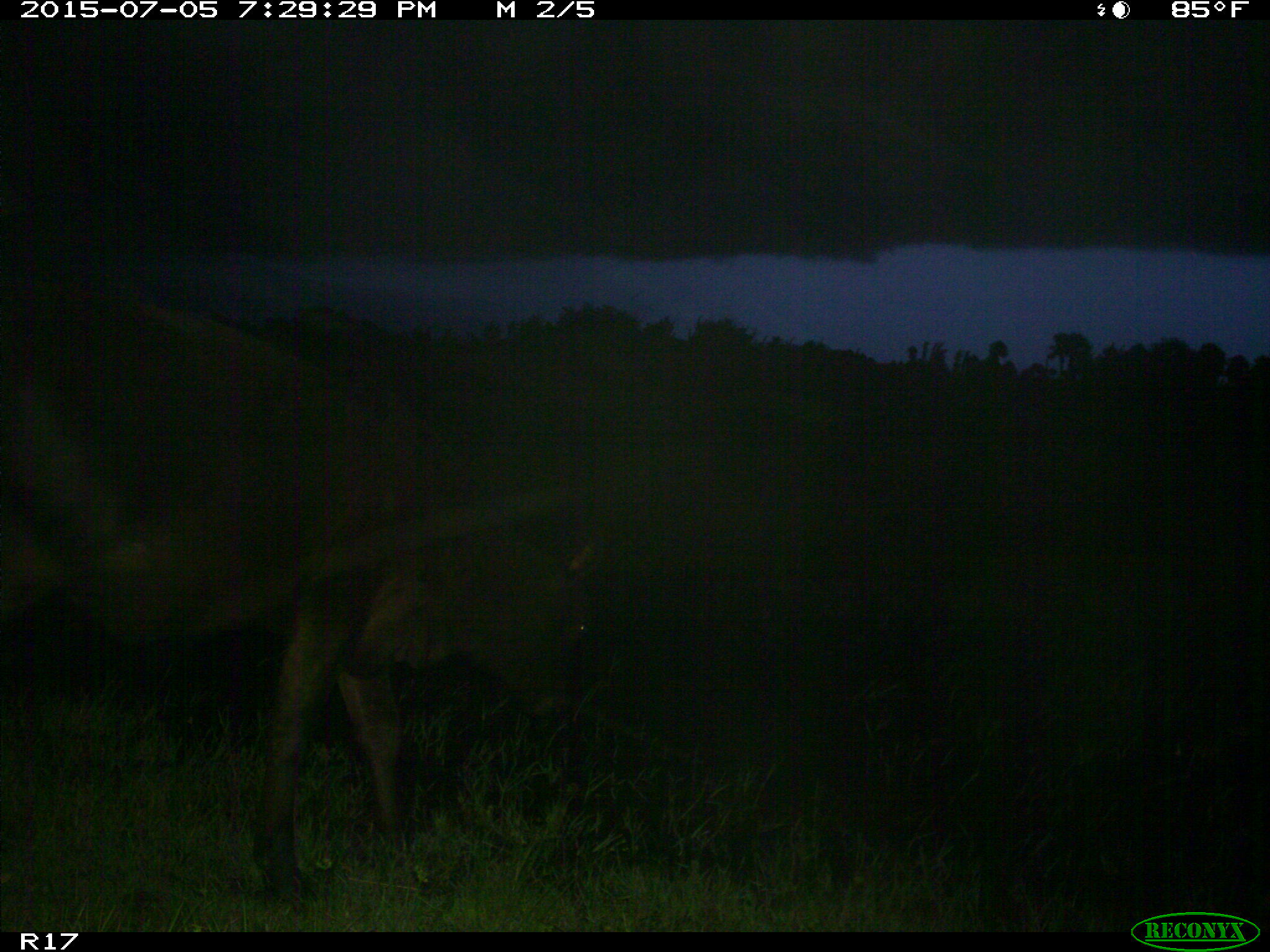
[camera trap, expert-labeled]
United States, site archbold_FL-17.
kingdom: Animalia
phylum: Chordata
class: Mammalia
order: Artiodactyla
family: Bovidae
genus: Bos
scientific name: Bos taurus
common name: domestic cow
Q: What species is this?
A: Bos taurus (domestic cow).